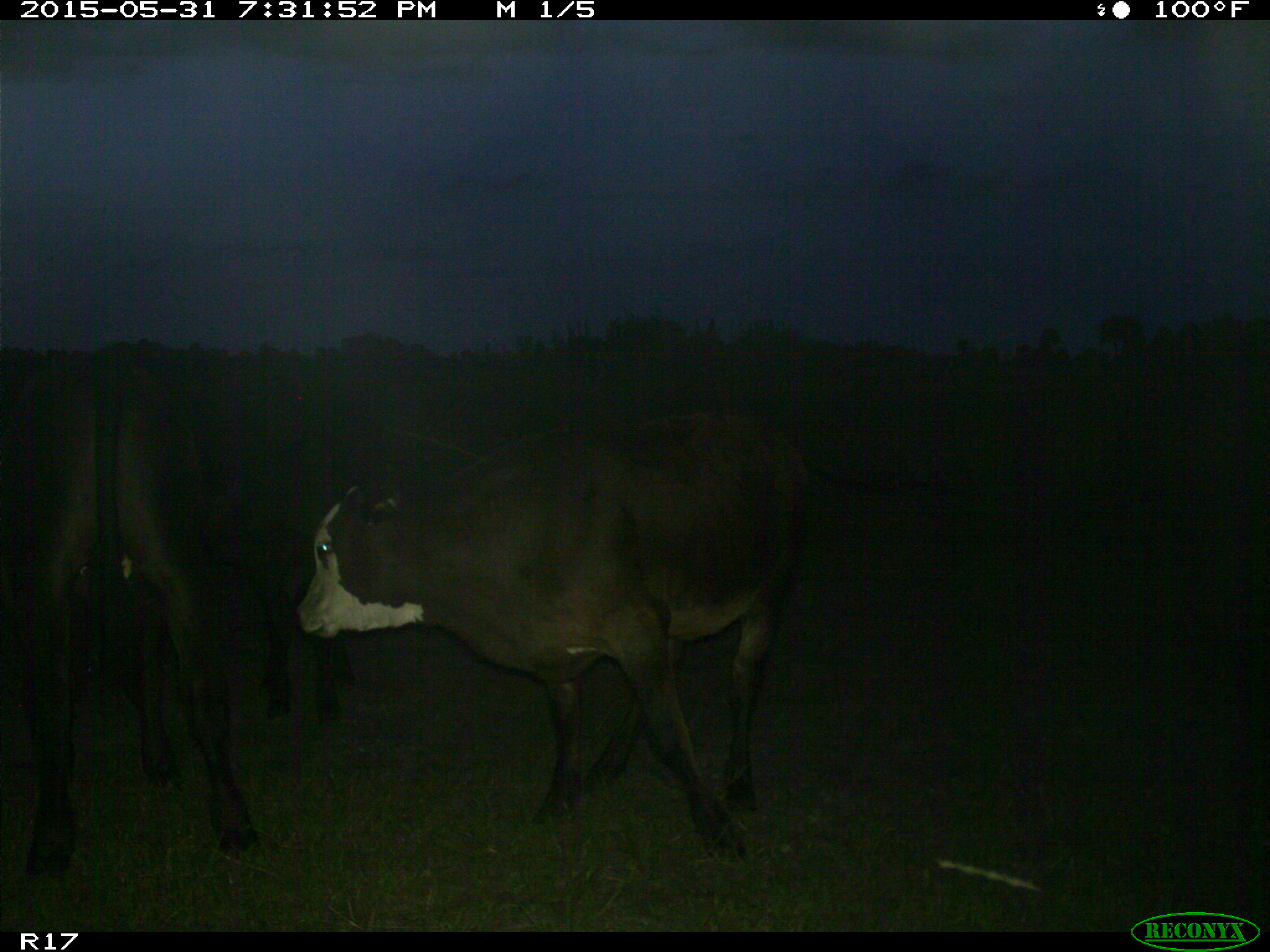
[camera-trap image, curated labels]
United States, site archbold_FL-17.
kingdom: Animalia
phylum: Chordata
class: Mammalia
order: Artiodactyla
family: Bovidae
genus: Bos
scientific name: Bos taurus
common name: domestic cow